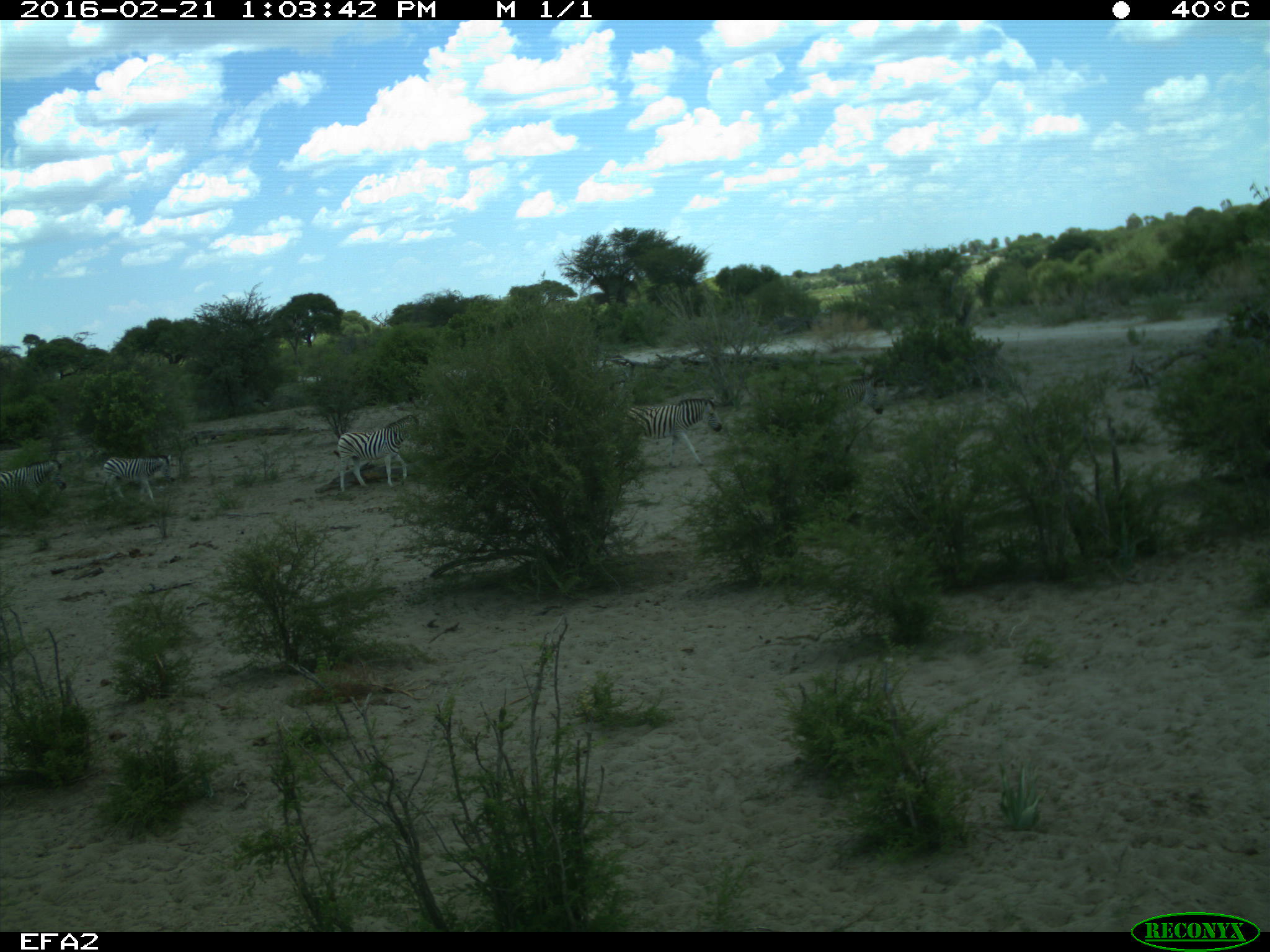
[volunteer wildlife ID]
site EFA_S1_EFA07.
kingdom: Animalia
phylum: Chordata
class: Mammalia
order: Perissodactyla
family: Equidae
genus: Equus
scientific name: Equus quagga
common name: plains zebra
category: zebraplains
Zebraplains (plains zebra) (Equus quagga), count 5. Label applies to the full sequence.